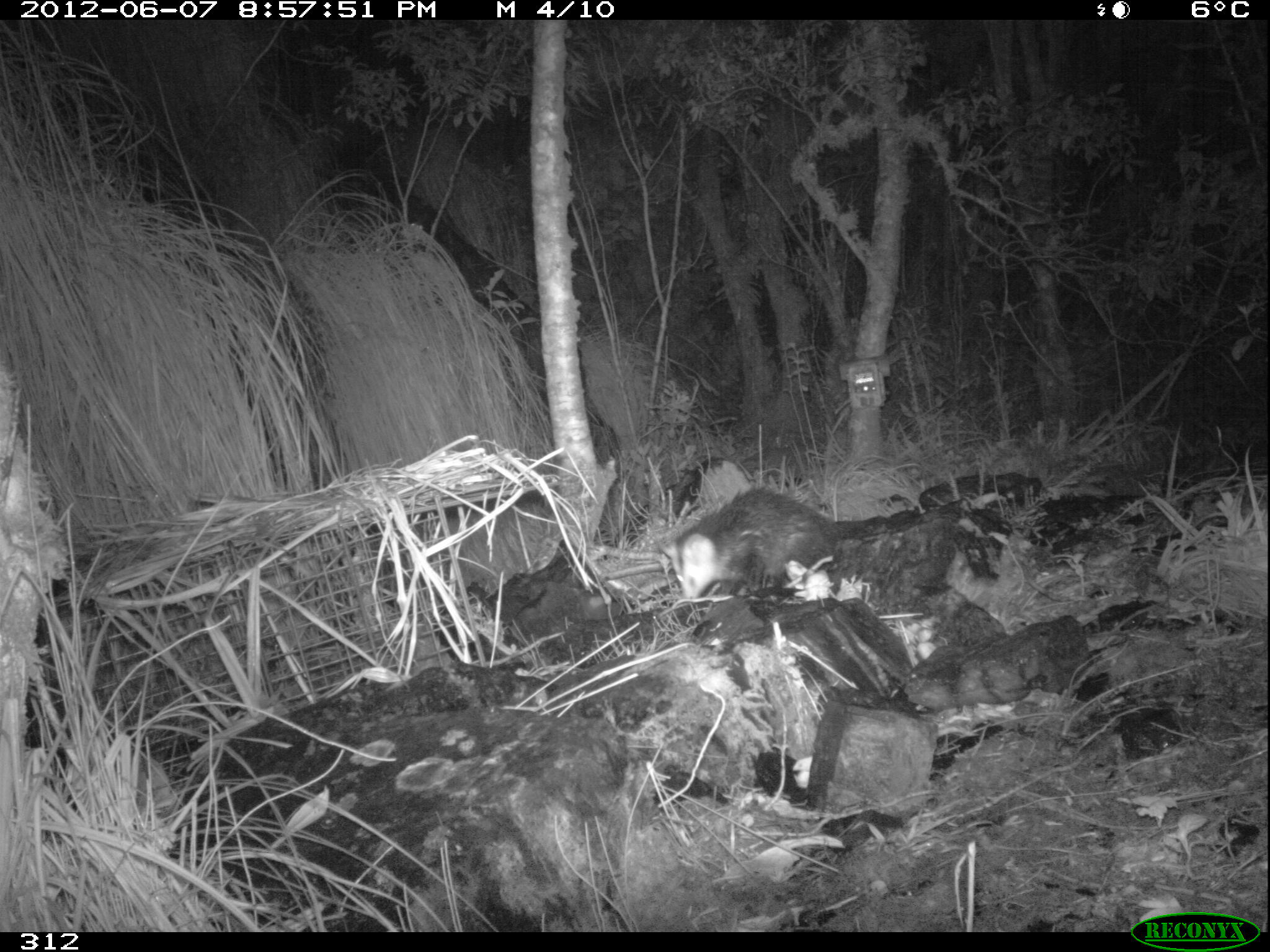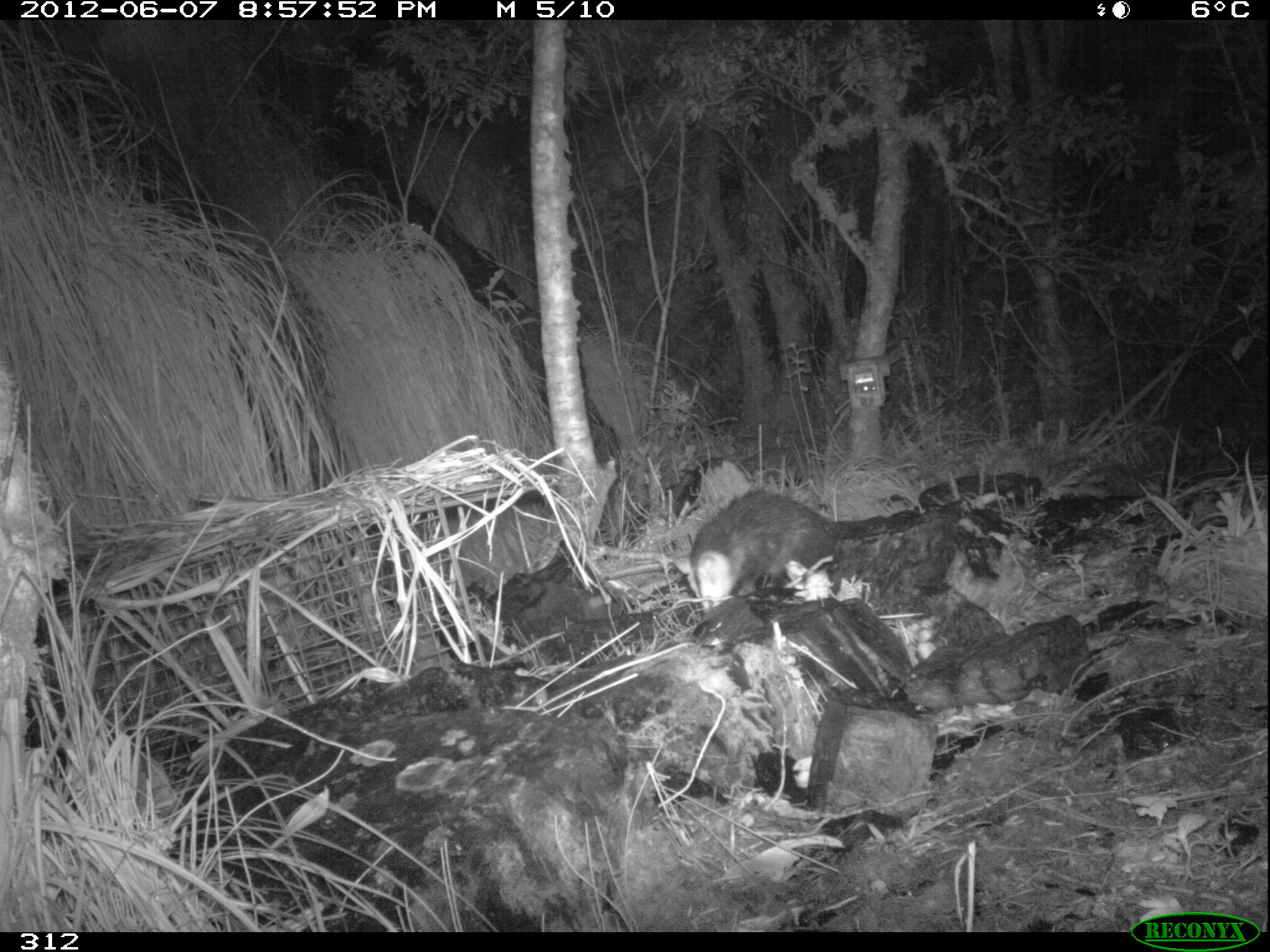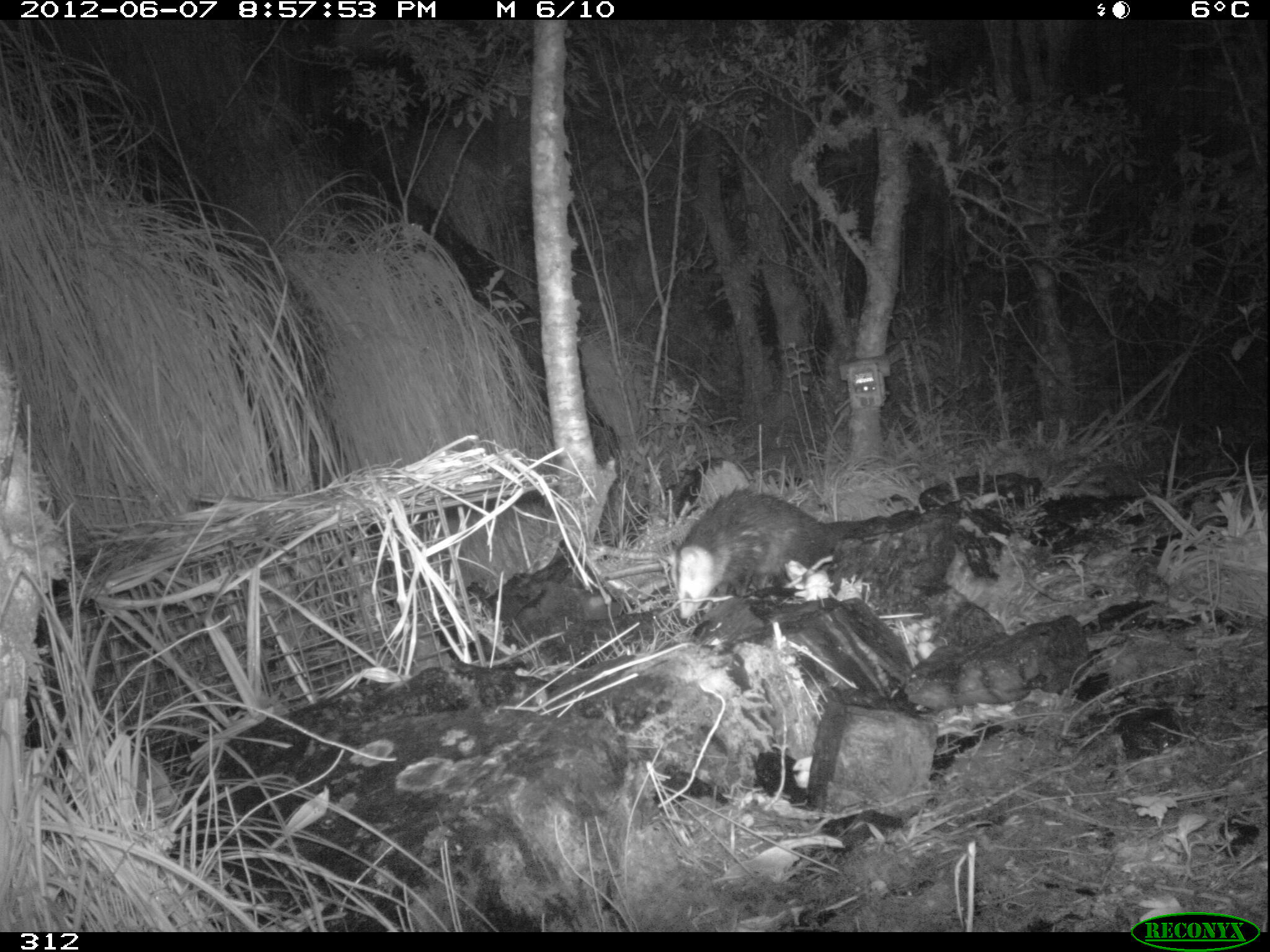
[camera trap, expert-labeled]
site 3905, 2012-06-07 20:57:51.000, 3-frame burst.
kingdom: Animalia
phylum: Chordata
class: Mammalia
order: Didelphimorphia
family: Didelphidae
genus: Didelphis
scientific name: Didelphis pernigra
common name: andean white-eared opossum